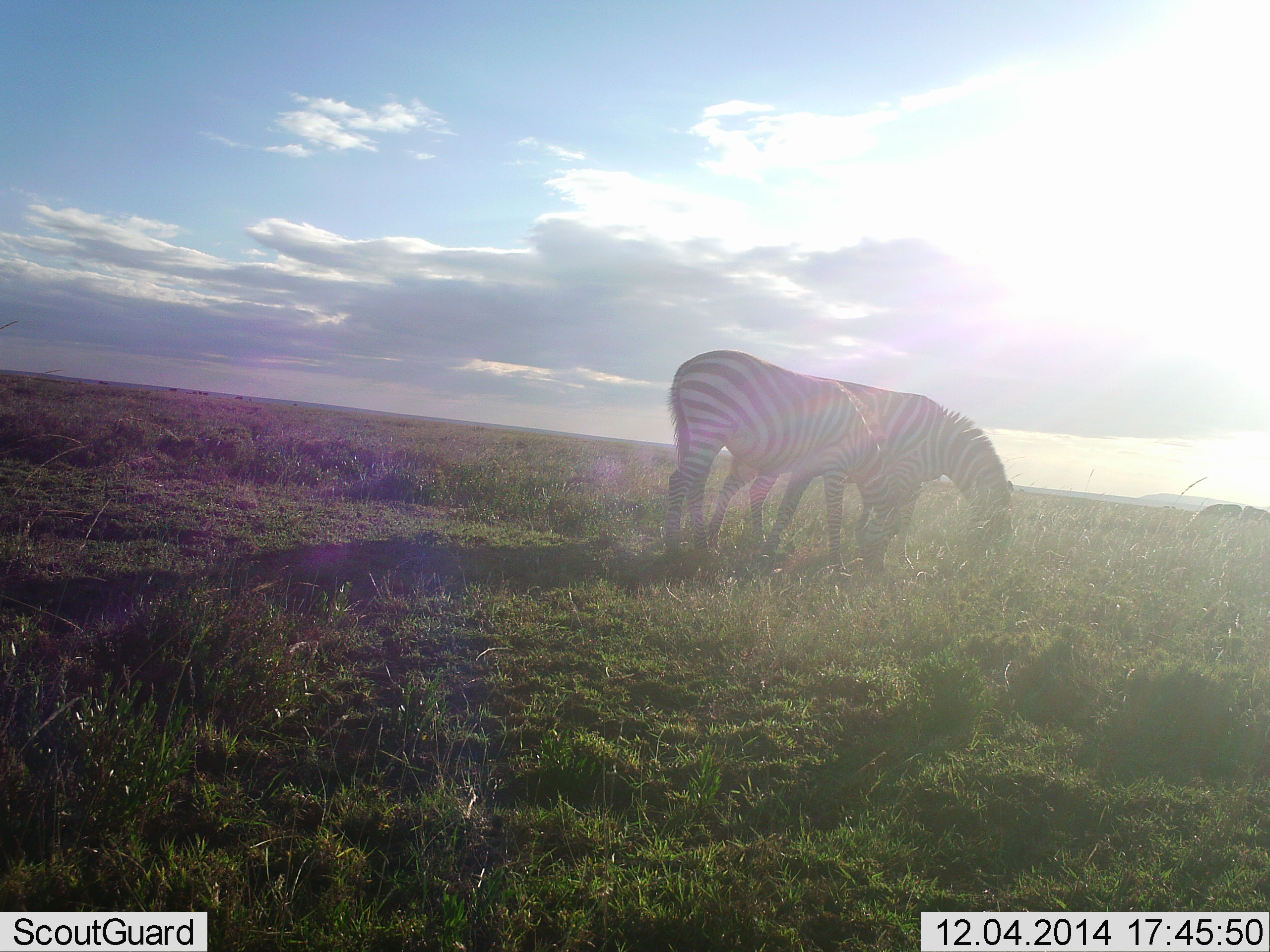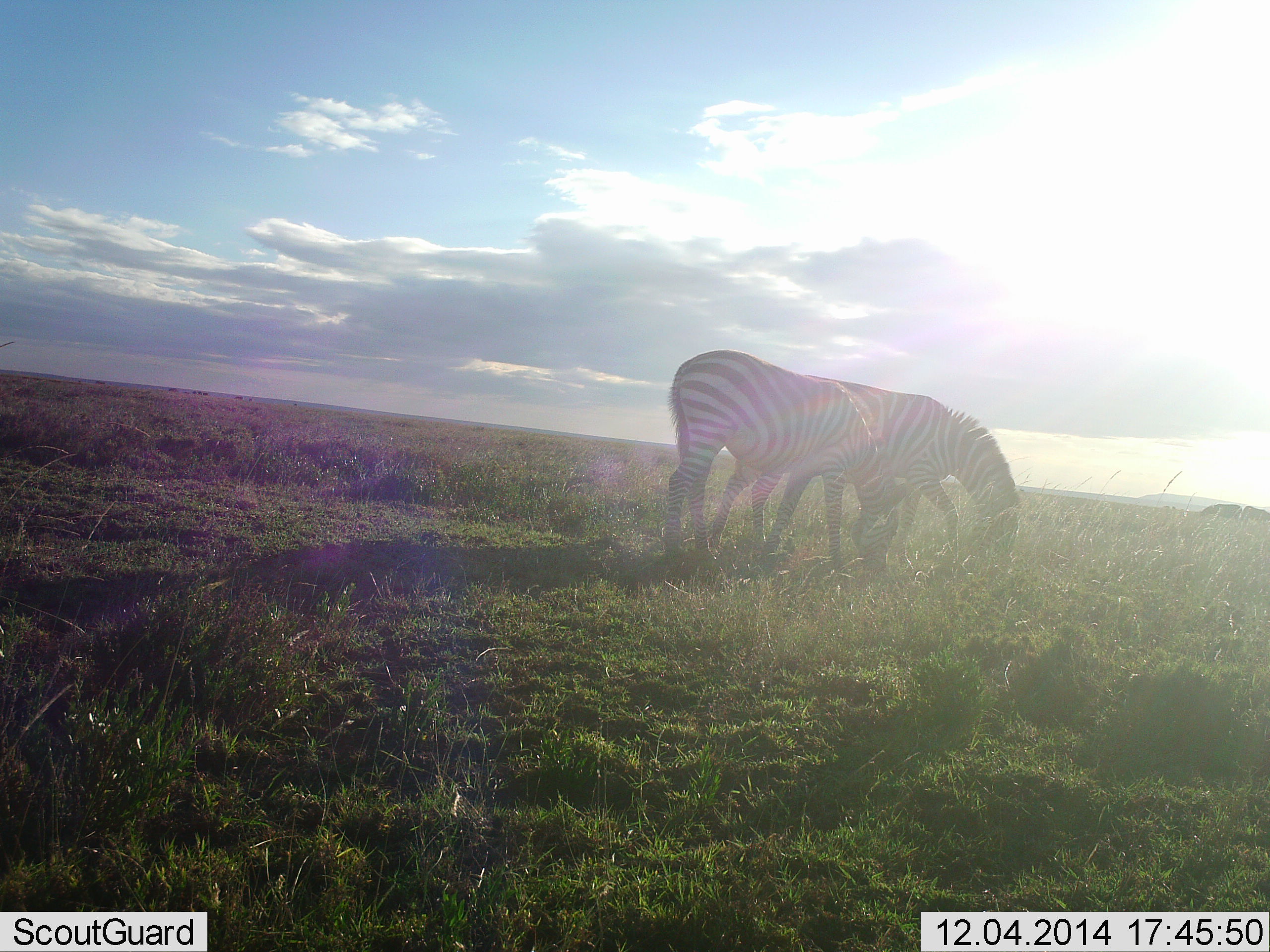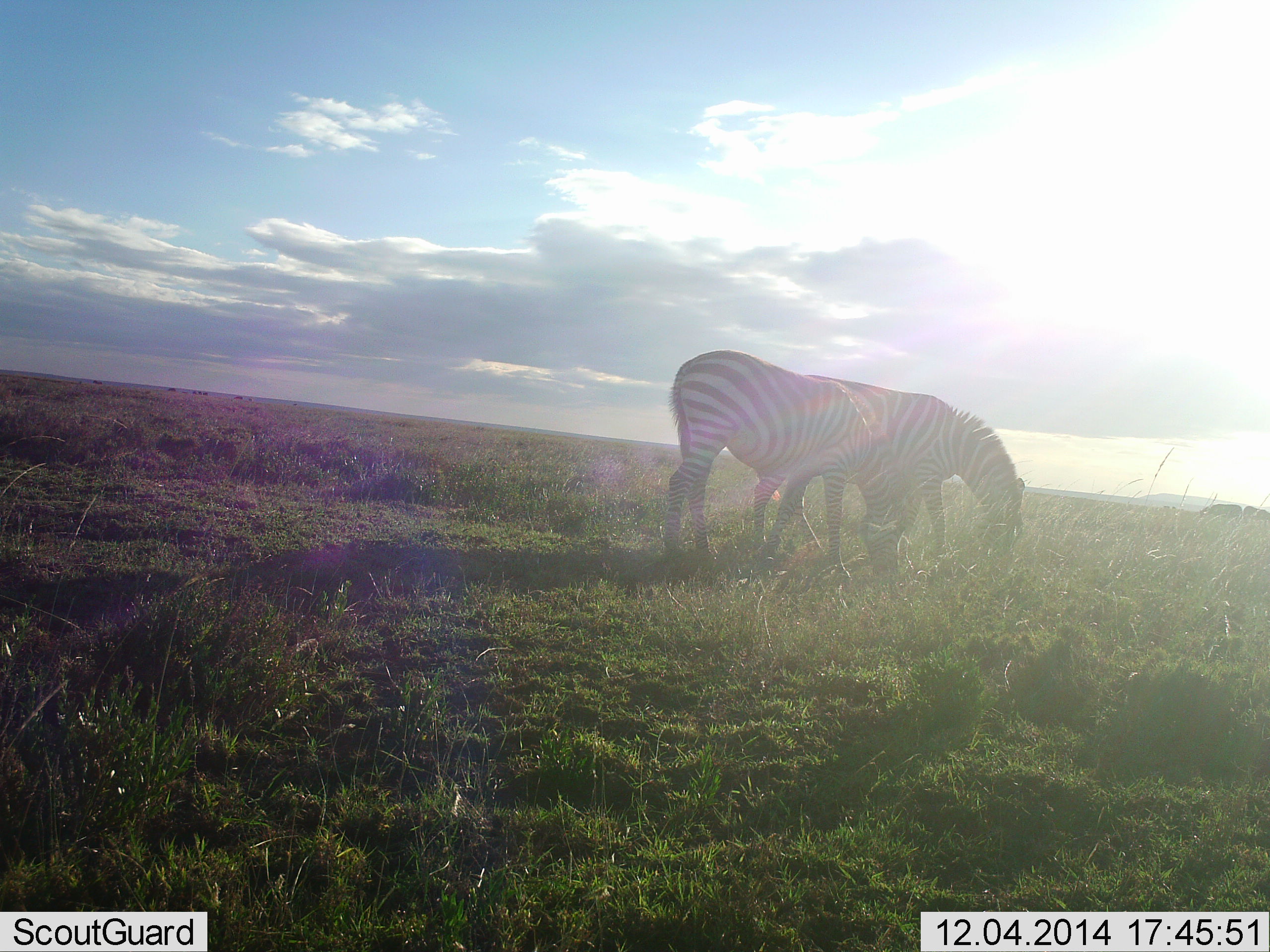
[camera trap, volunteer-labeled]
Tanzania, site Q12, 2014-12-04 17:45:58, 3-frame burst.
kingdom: Animalia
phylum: Chordata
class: Mammalia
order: Perissodactyla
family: Equidae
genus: Equus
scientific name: Equus quagga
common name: plains zebra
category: zebra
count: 2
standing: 20%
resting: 0%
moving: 0%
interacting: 10%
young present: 0%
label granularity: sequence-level